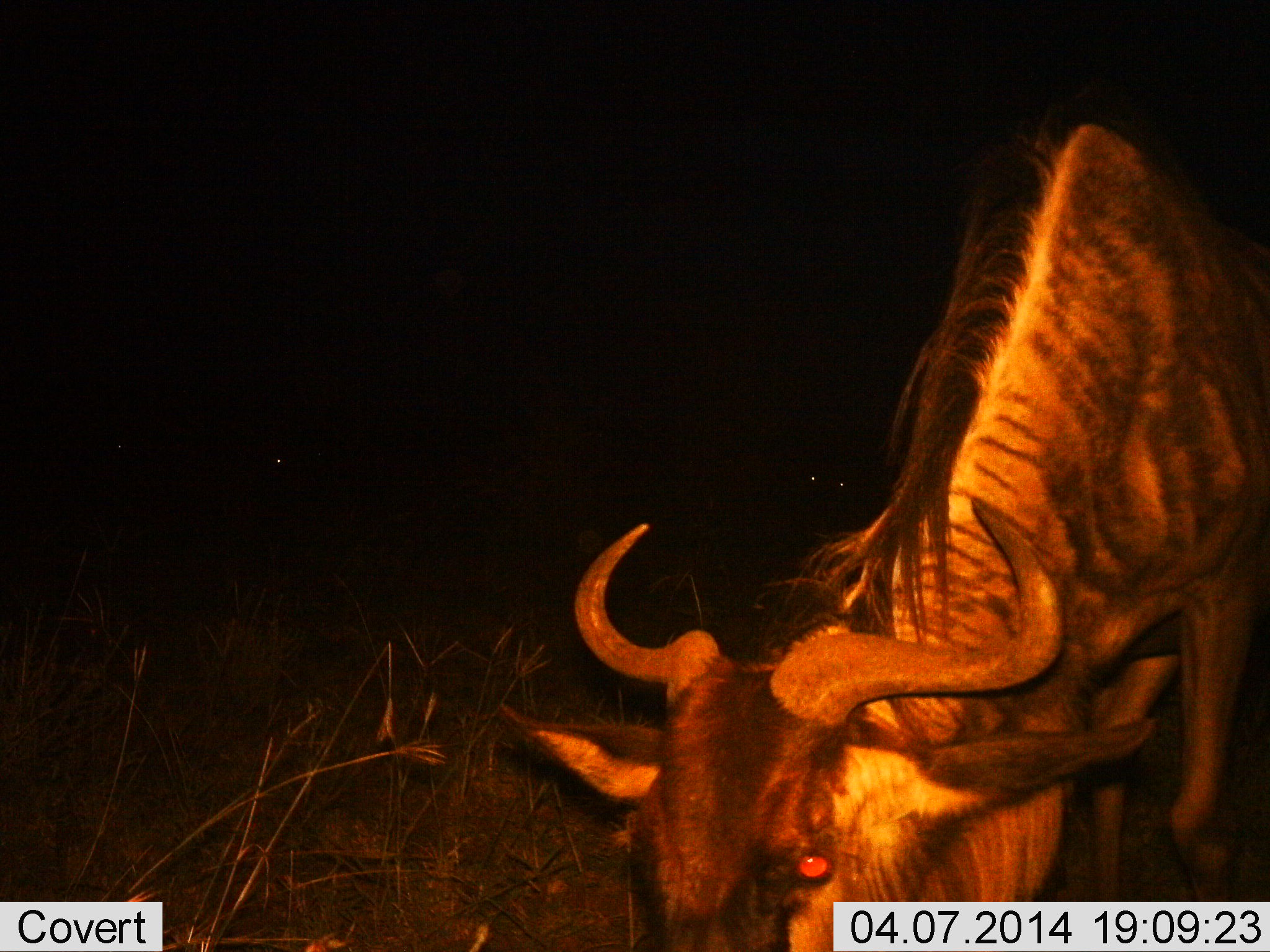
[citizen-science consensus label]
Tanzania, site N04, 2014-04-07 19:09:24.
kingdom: Animalia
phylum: Chordata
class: Mammalia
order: Artiodactyla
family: Bovidae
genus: Connochaetes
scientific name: Connochaetes taurinus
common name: blue wildebeest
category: wildebeest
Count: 1.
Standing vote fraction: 20%.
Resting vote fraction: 0%.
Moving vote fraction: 30%.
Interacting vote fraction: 0%.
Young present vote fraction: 0%.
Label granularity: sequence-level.